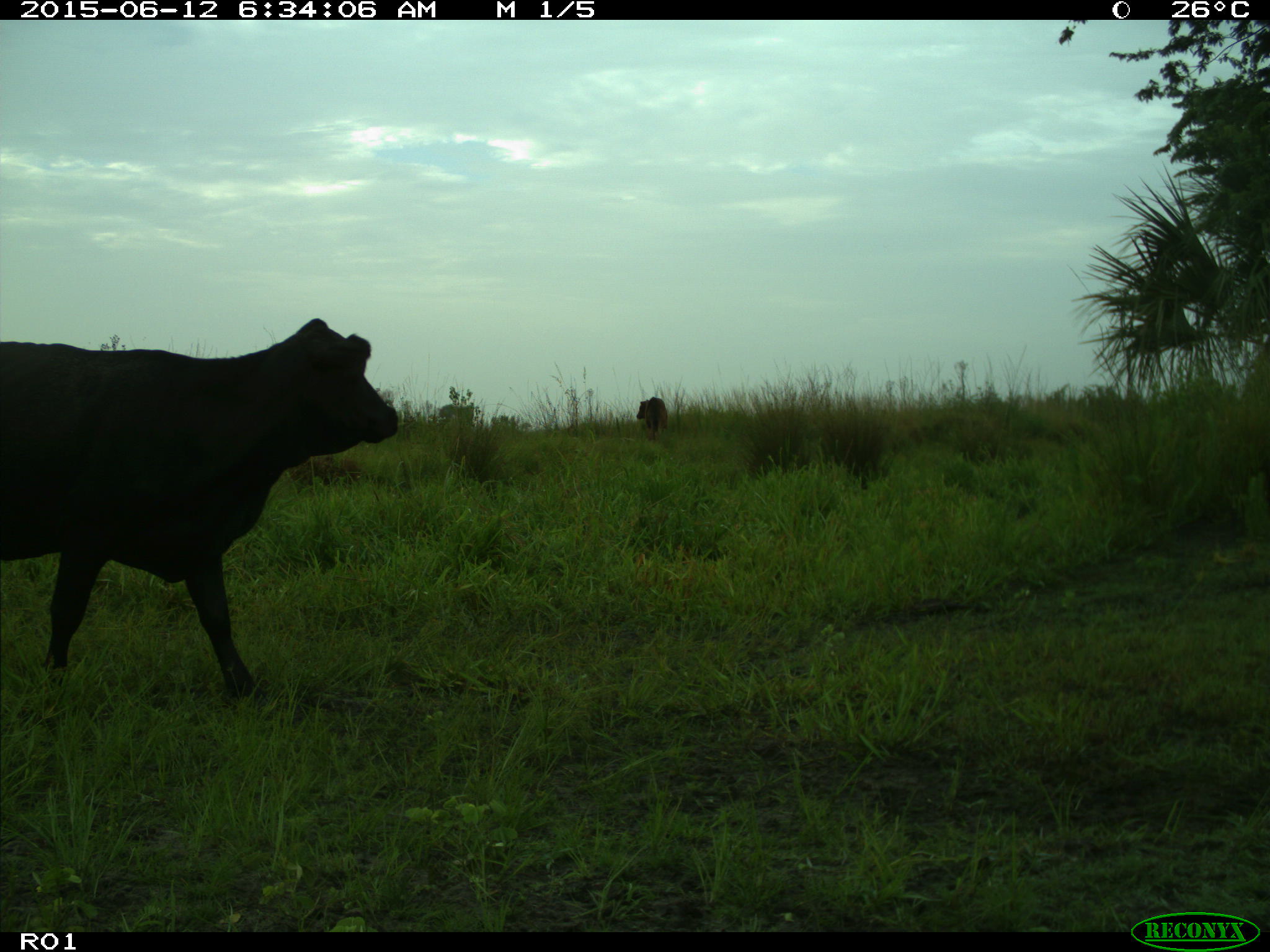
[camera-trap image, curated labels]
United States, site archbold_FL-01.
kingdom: Animalia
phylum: Chordata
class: Mammalia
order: Artiodactyla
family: Bovidae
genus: Bos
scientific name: Bos taurus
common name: domestic cow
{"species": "Bos taurus (domestic cow)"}